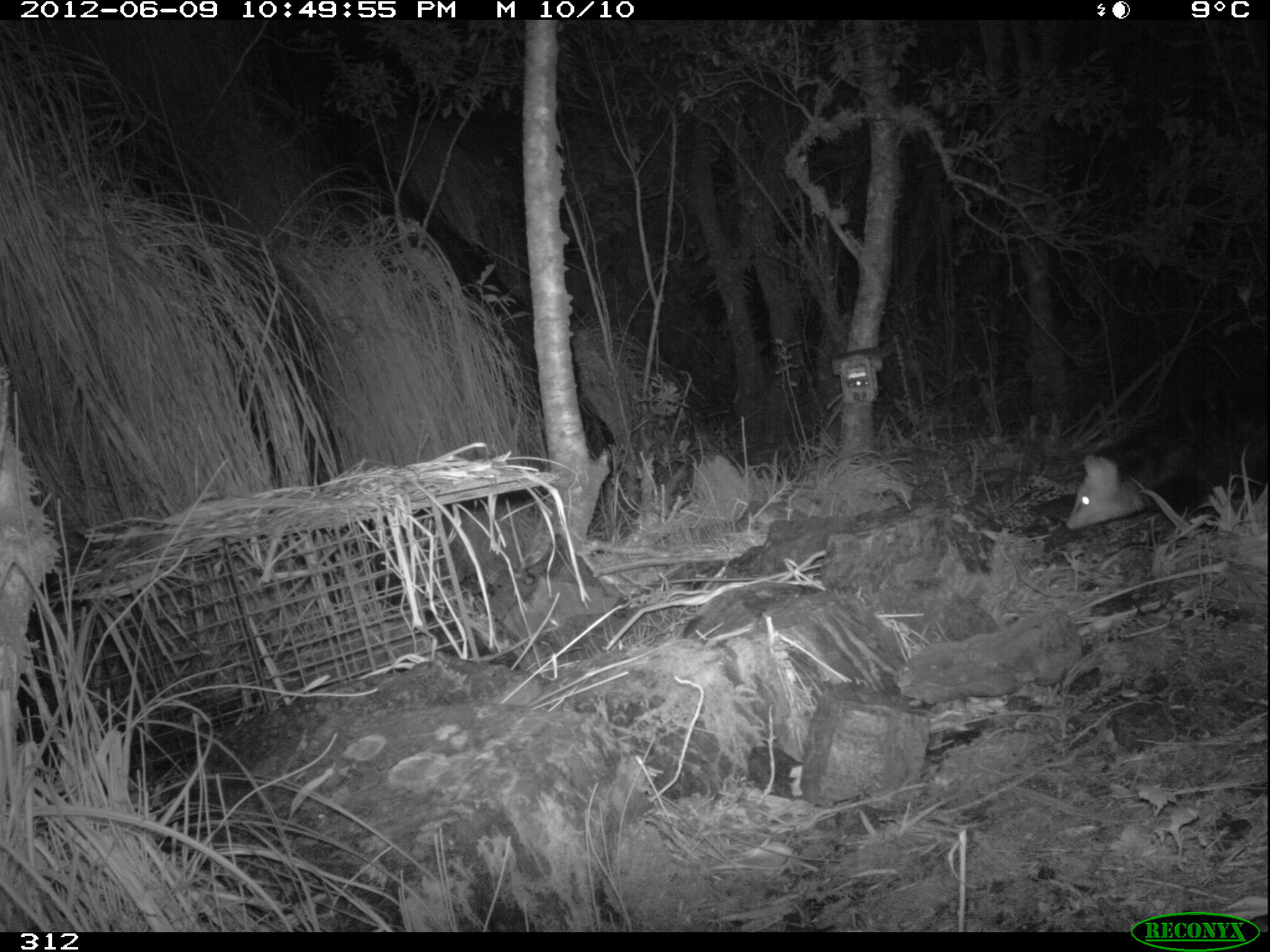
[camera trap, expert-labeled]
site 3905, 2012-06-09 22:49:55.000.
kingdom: Animalia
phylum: Chordata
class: Mammalia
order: Didelphimorphia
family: Didelphidae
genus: Didelphis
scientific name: Didelphis pernigra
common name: andean white-eared opossum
Didelphis pernigra (andean white-eared opossum).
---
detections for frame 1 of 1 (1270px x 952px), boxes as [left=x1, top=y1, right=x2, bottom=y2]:
didelphis pernigra: [left=1065, top=375, right=1270, bottom=578]